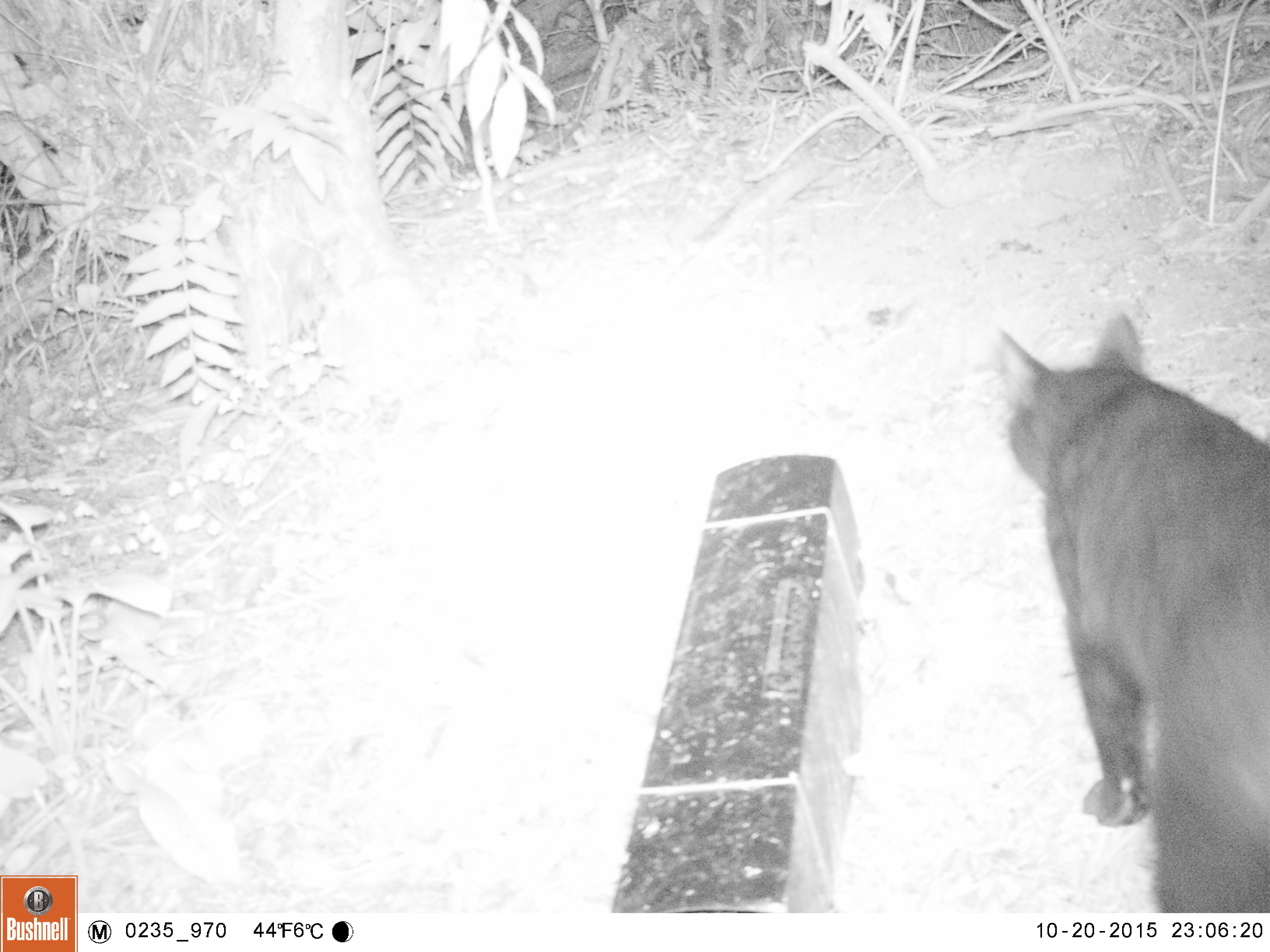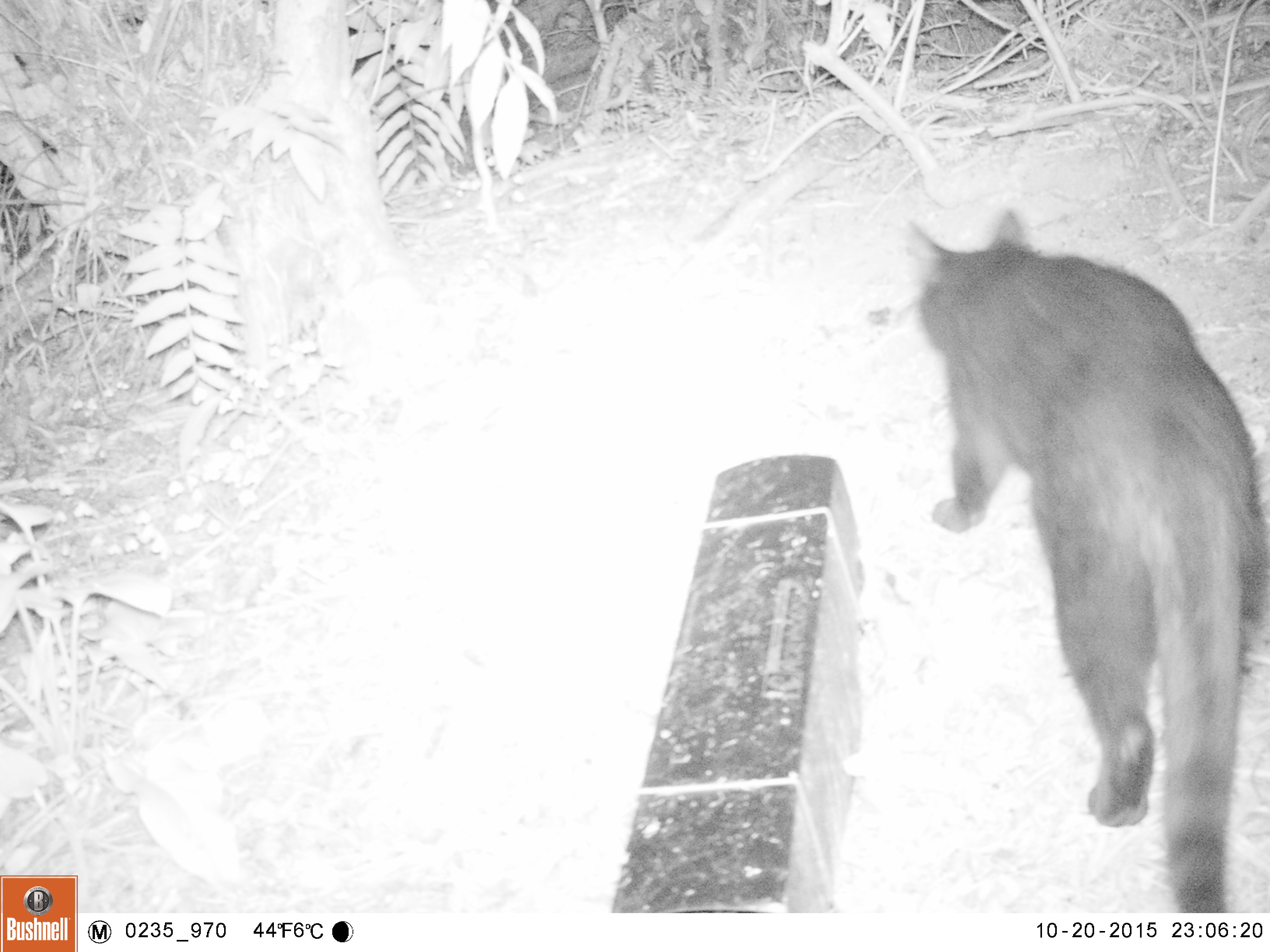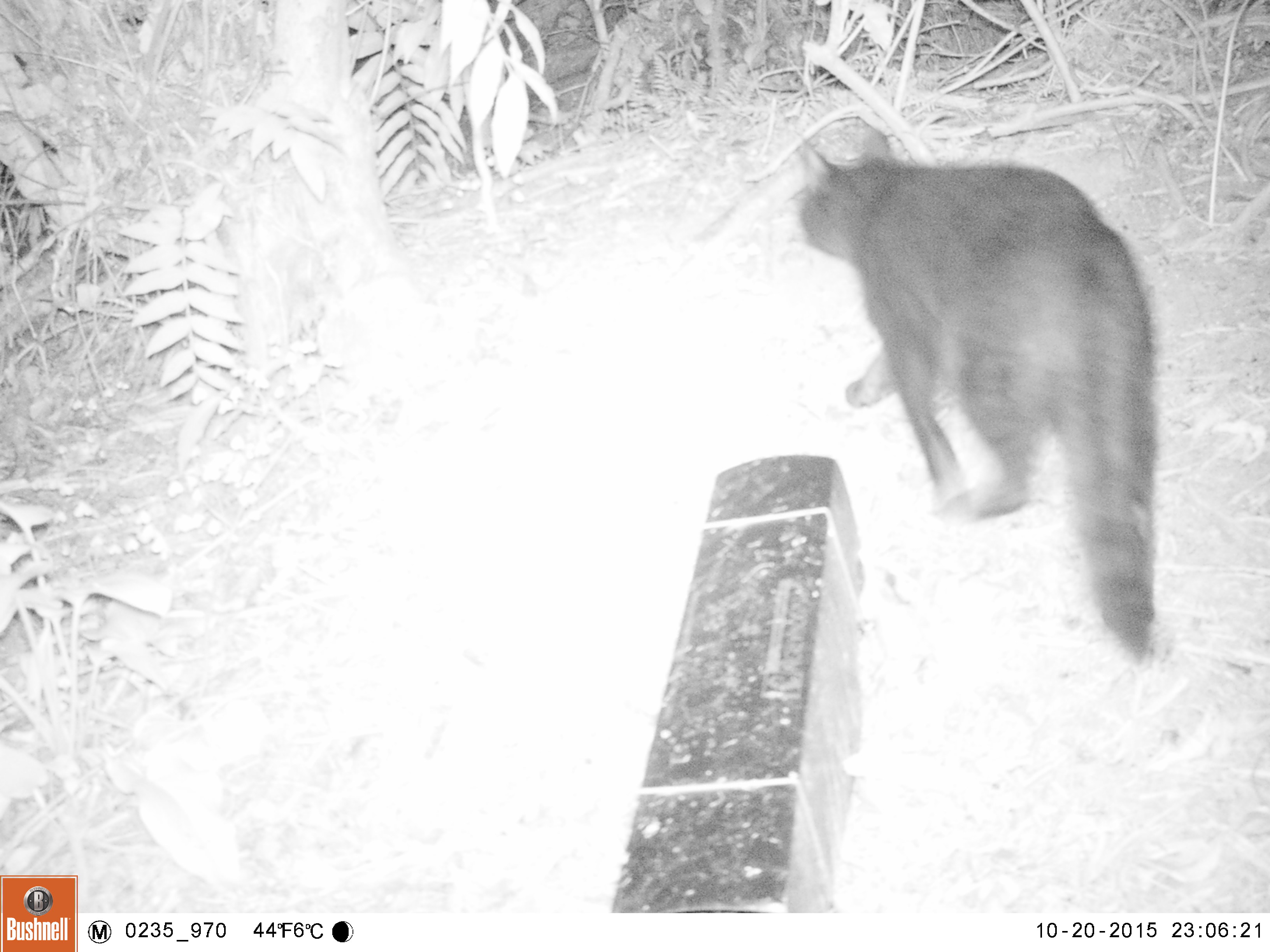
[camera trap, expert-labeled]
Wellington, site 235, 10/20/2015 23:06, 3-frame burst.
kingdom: Animalia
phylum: Chordata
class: Mammalia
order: Carnivora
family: Felidae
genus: Felis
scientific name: Felis catus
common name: cat